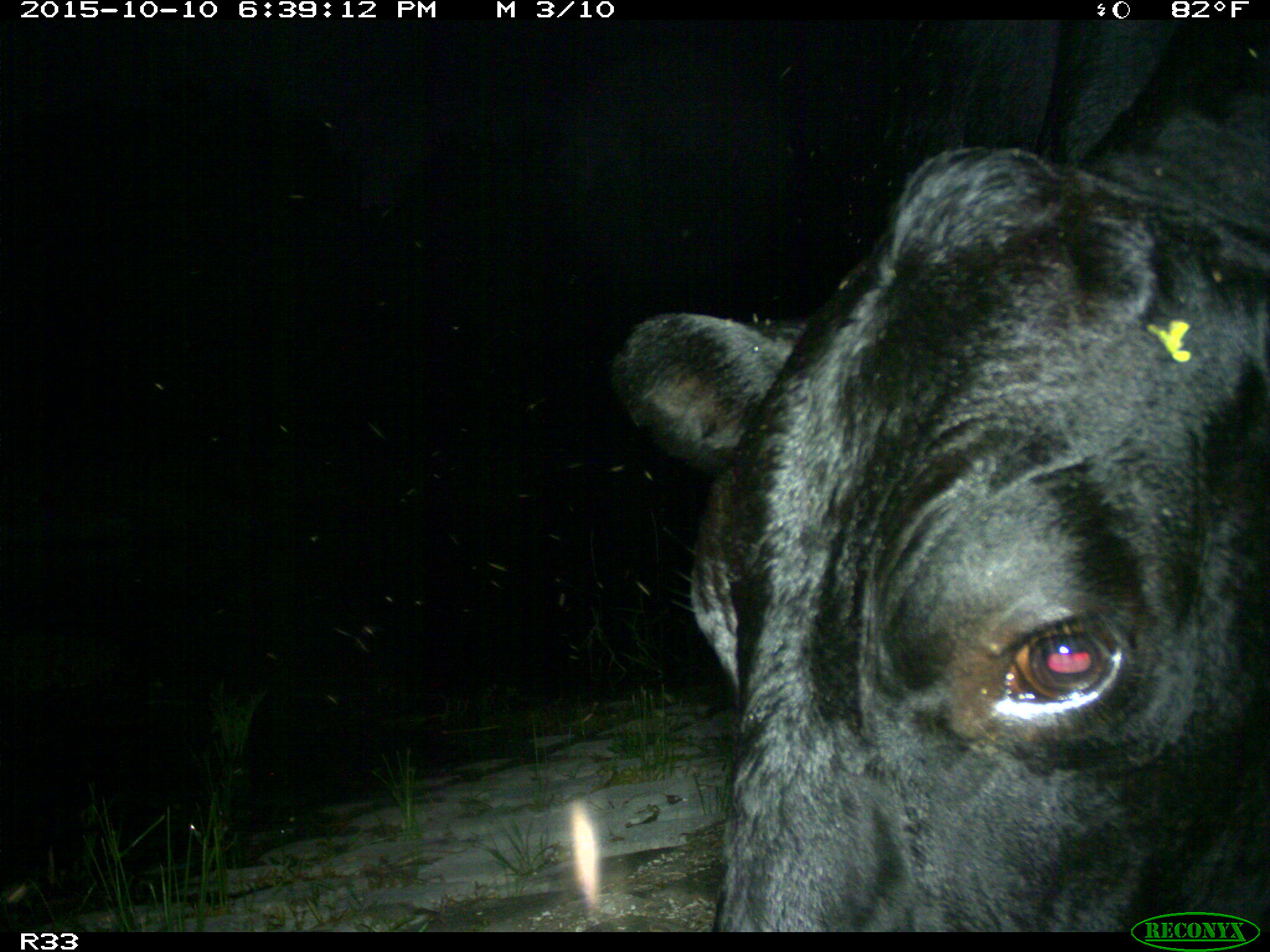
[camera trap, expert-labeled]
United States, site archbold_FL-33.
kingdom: Animalia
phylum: Chordata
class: Mammalia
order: Artiodactyla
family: Bovidae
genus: Bos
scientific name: Bos taurus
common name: domestic cow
Bos taurus (domestic cow).